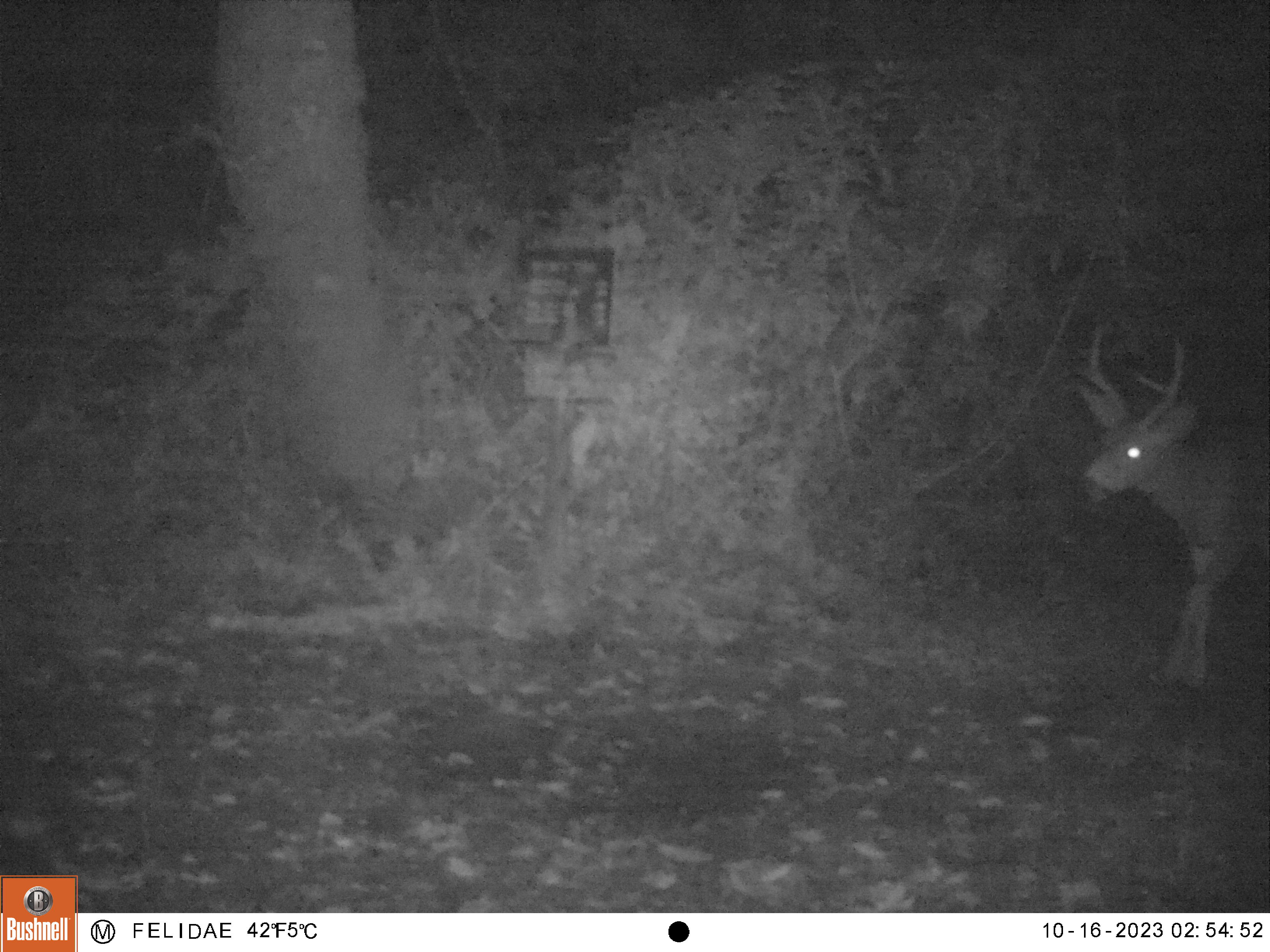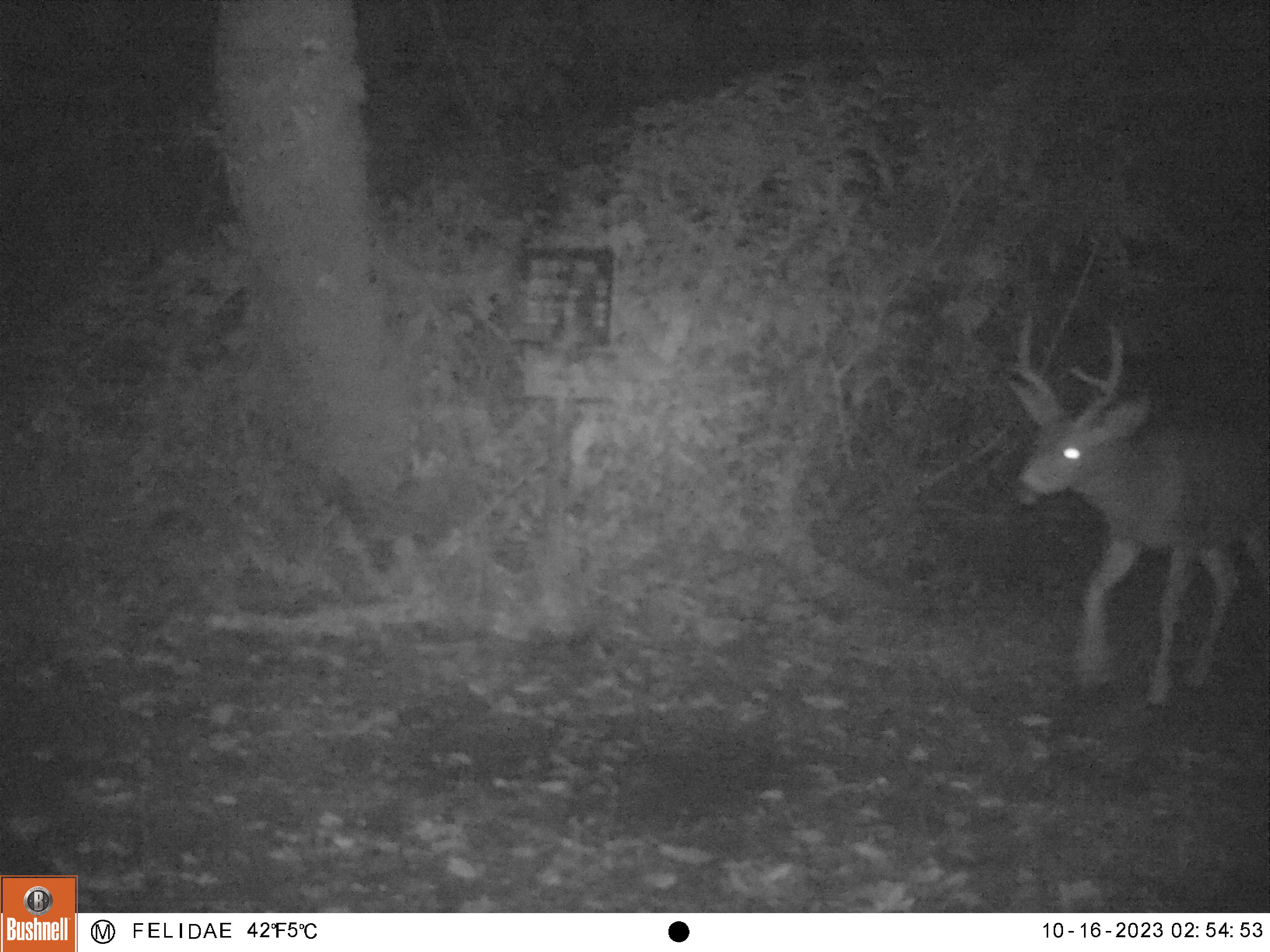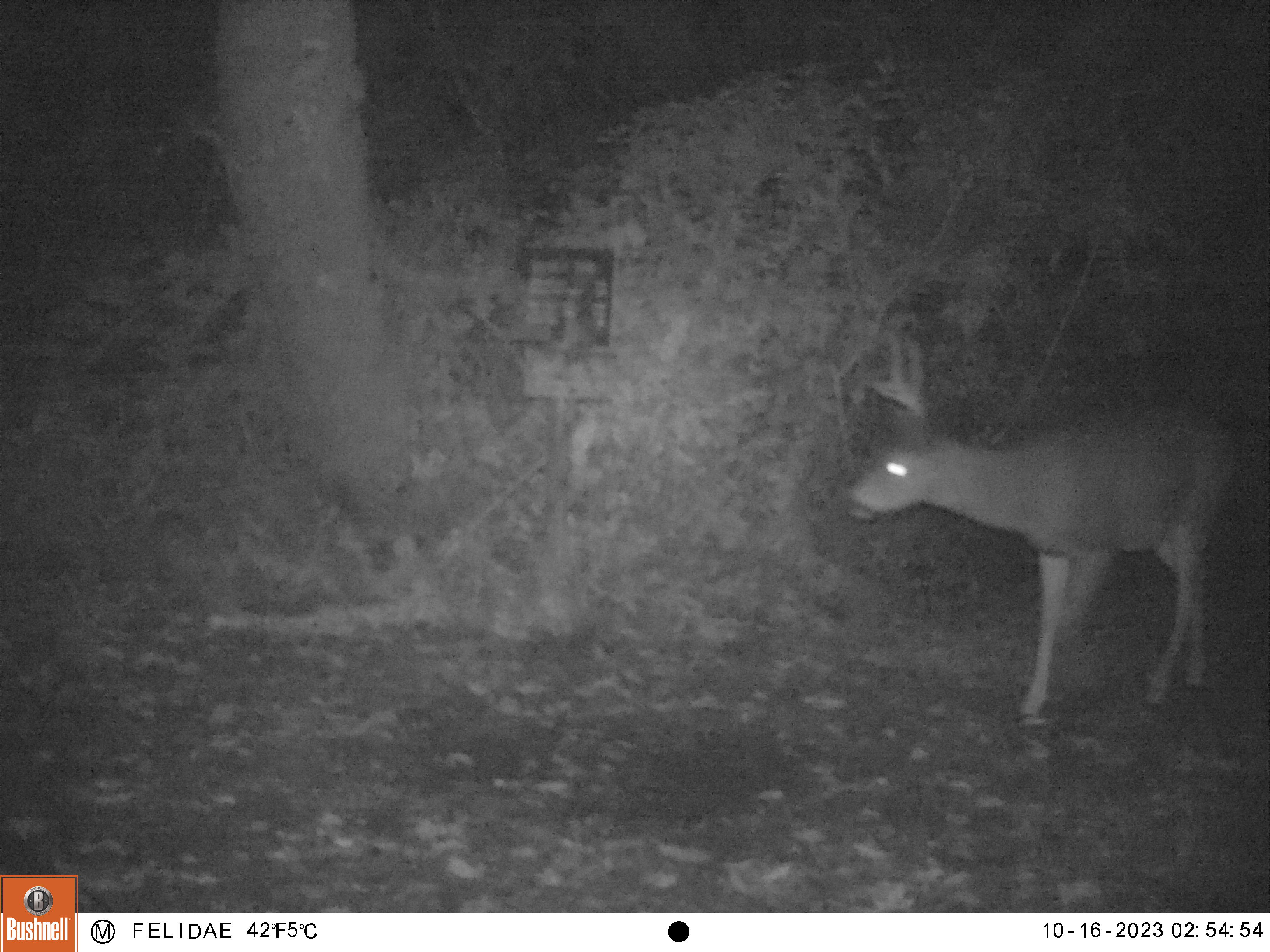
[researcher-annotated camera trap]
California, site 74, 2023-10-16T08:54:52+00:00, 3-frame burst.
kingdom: Animalia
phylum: Chordata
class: Mammalia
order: Artiodactyla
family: Cervidae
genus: Odocoileus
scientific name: Odocoileus hemionus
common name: mule deer